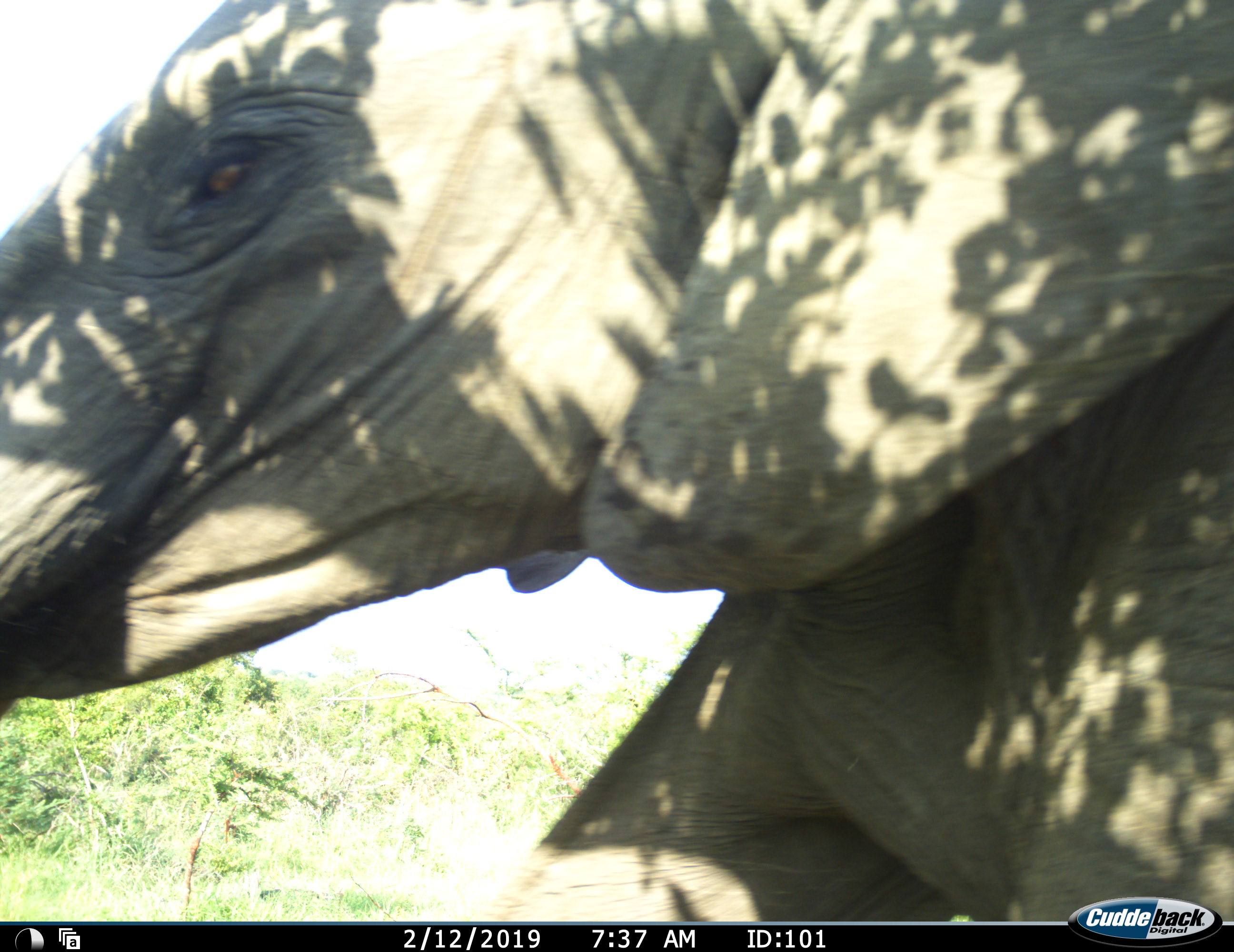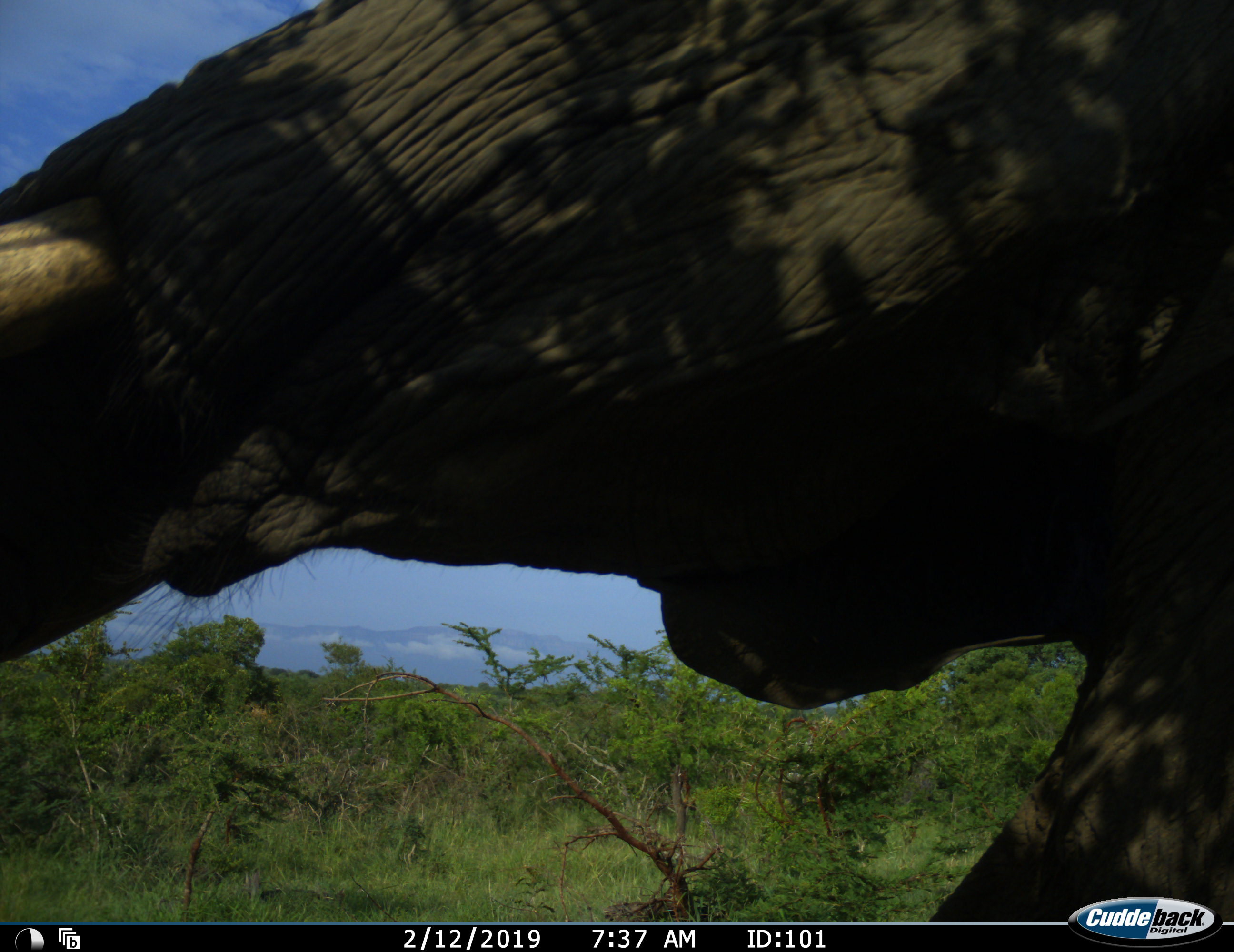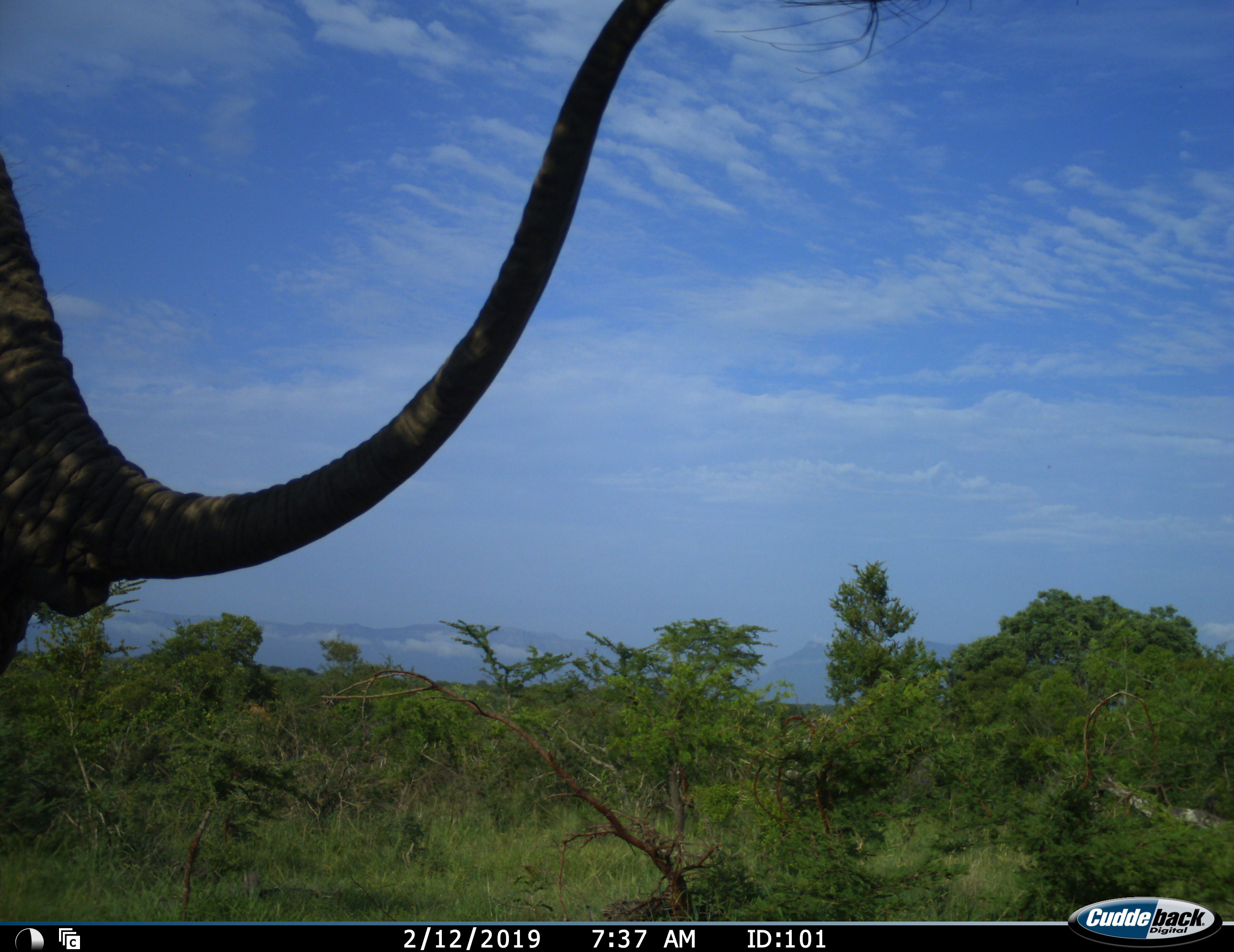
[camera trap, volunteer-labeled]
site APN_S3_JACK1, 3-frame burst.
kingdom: Animalia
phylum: Chordata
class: Mammalia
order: Proboscidea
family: Elephantidae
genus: Loxodonta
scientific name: Loxodonta africana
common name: african bush elephant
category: elephant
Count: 1.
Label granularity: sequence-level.